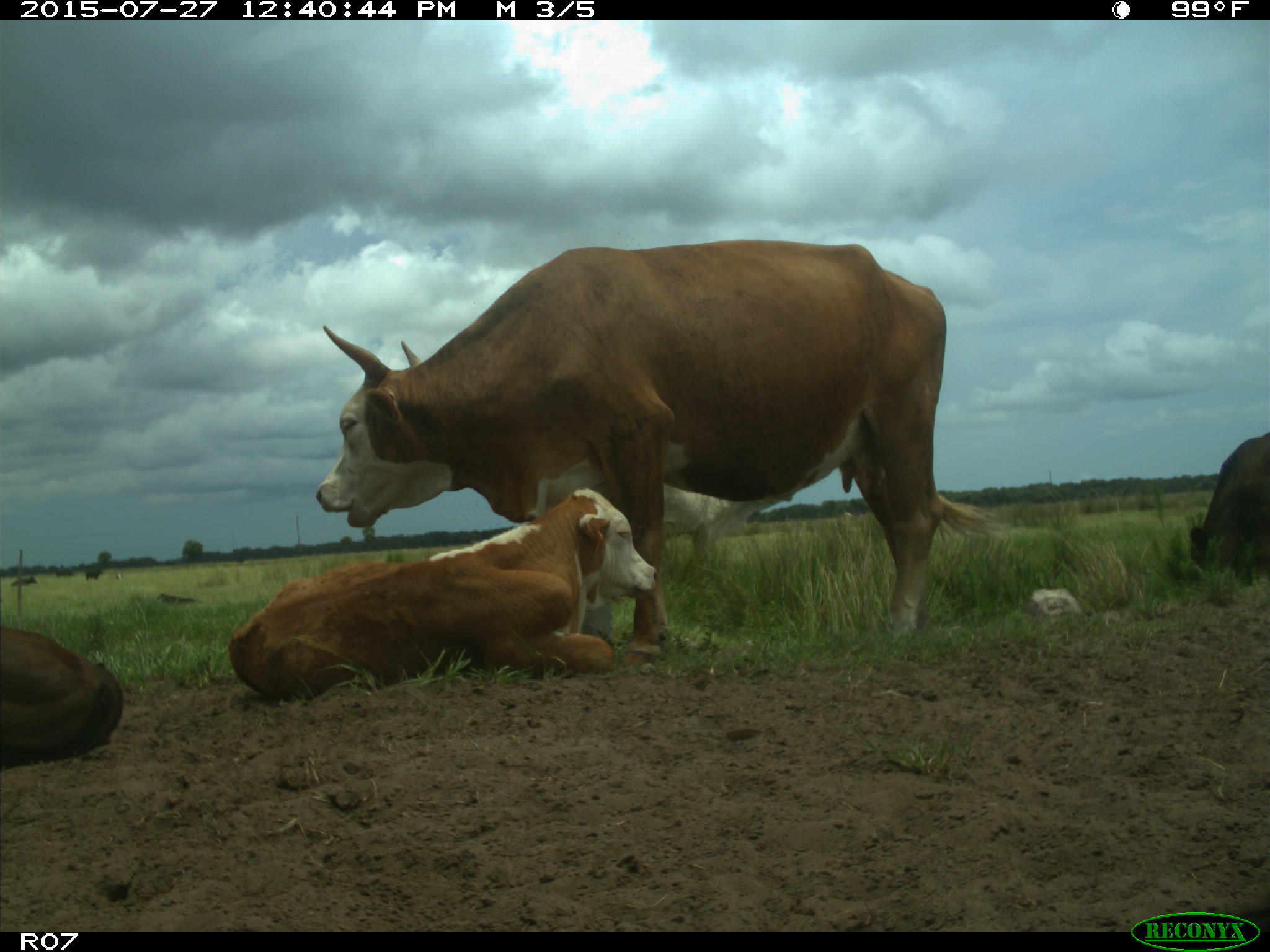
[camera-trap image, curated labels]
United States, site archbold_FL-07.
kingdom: Animalia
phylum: Chordata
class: Mammalia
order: Artiodactyla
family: Bovidae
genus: Bos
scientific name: Bos taurus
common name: domestic cow